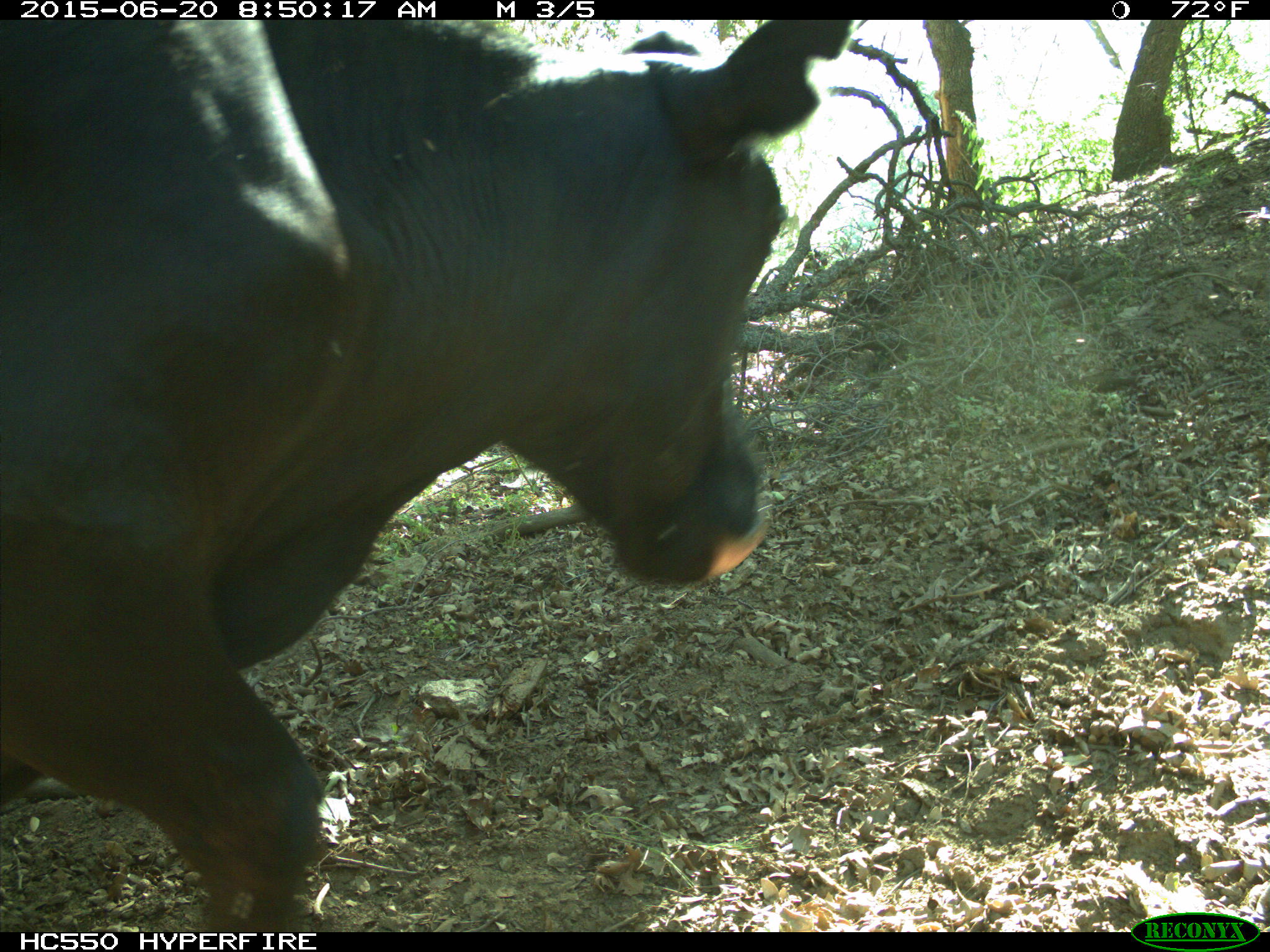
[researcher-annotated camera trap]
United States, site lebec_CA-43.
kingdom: Animalia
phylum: Chordata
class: Mammalia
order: Artiodactyla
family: Bovidae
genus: Bos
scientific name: Bos taurus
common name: domestic cow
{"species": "Bos taurus (domestic cow)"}